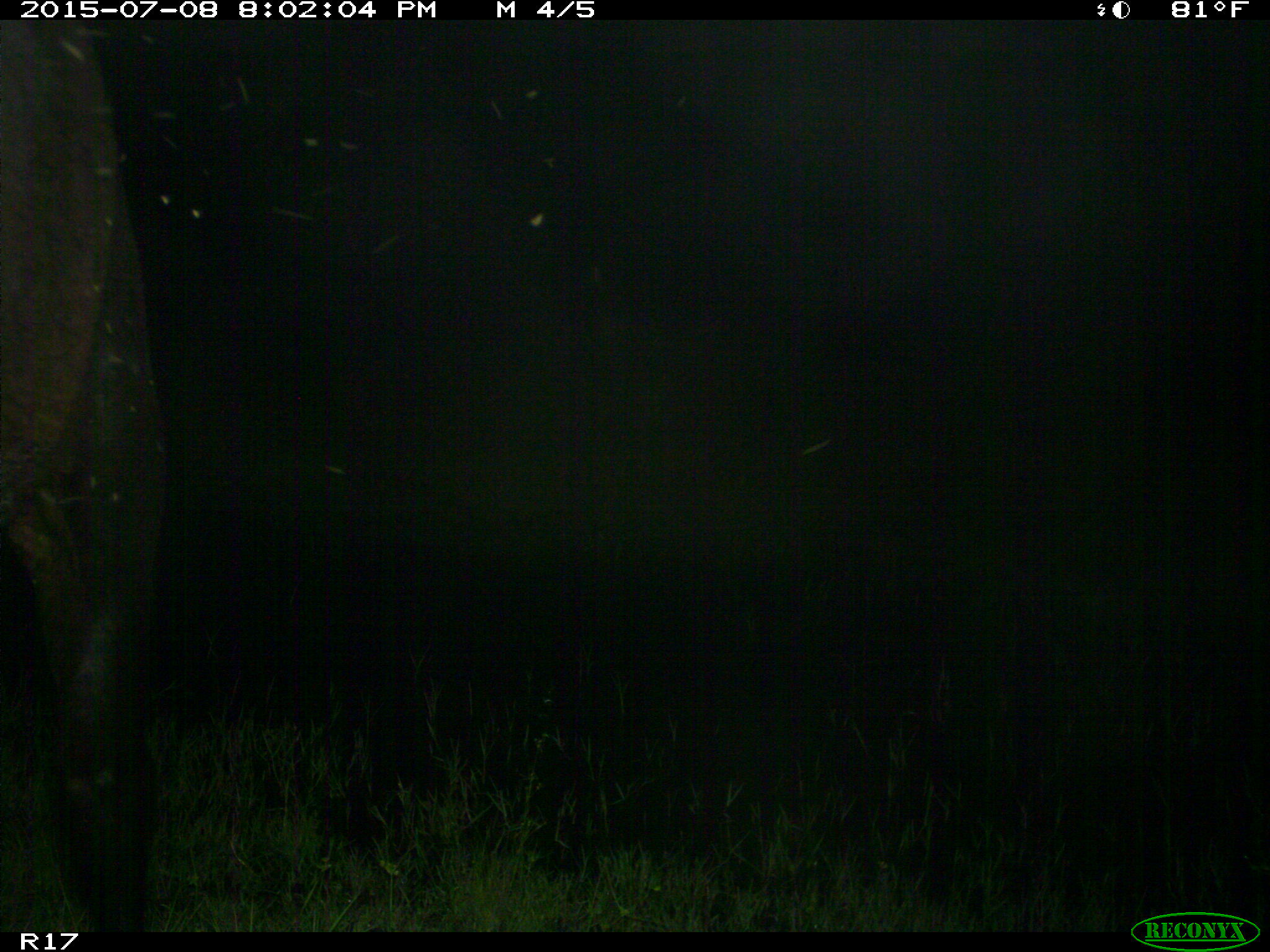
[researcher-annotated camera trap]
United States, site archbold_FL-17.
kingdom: Animalia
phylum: Chordata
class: Mammalia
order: Artiodactyla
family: Bovidae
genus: Bos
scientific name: Bos taurus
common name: domestic cow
Bos taurus (domestic cow).